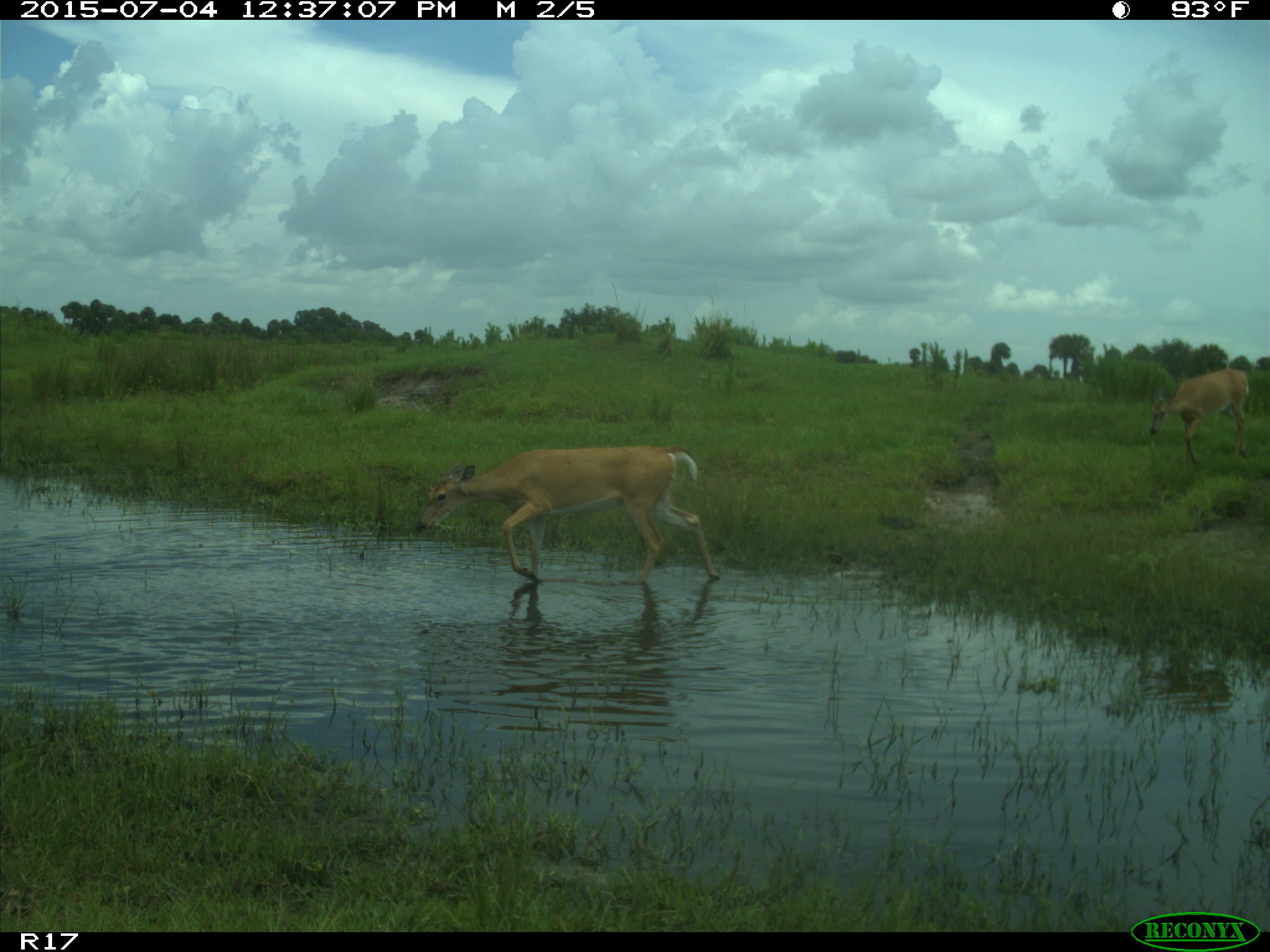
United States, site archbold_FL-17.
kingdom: Animalia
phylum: Chordata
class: Mammalia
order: Artiodactyla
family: Cervidae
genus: Odocoileus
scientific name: Odocoileus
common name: deer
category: unidentified deer